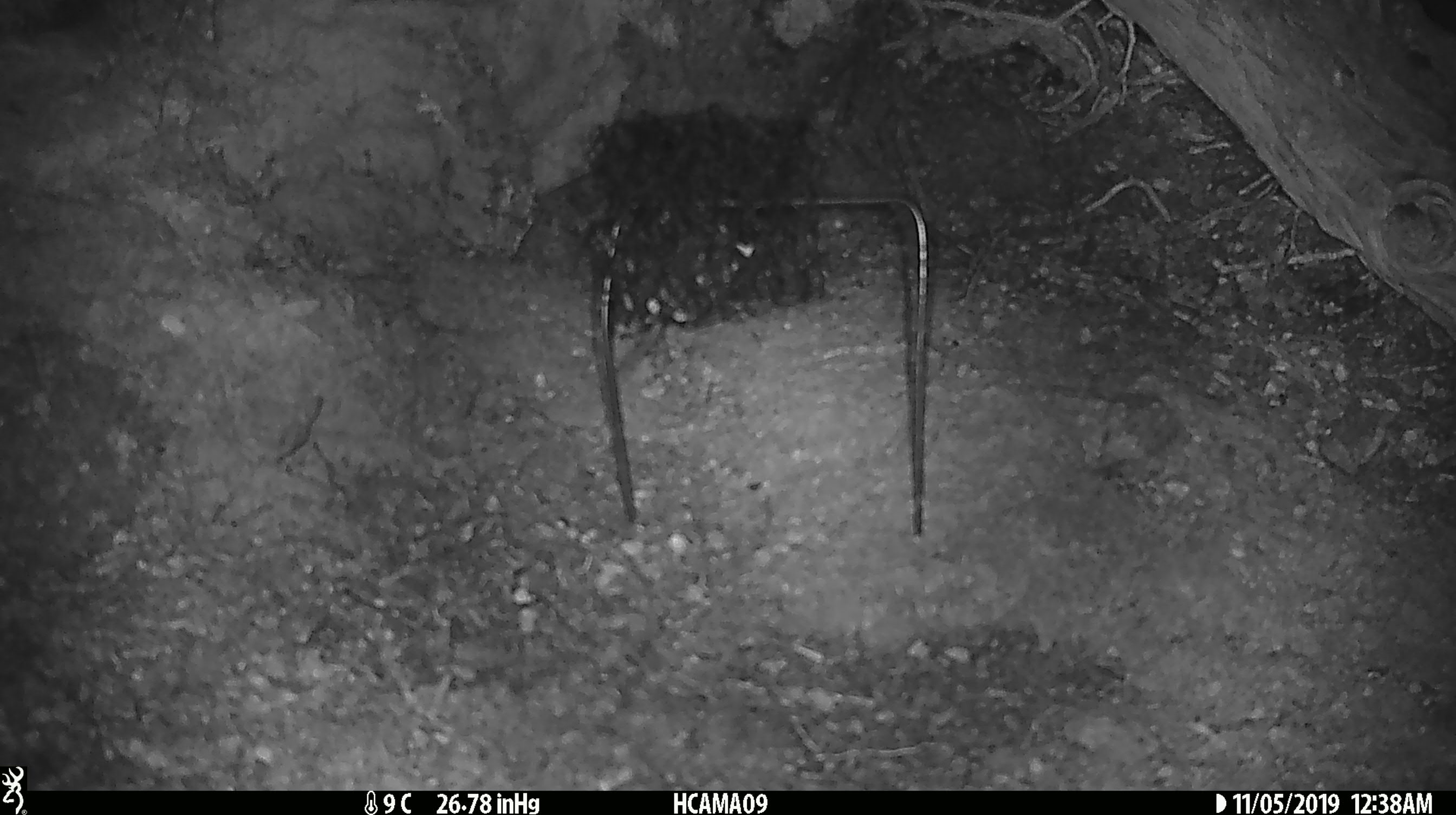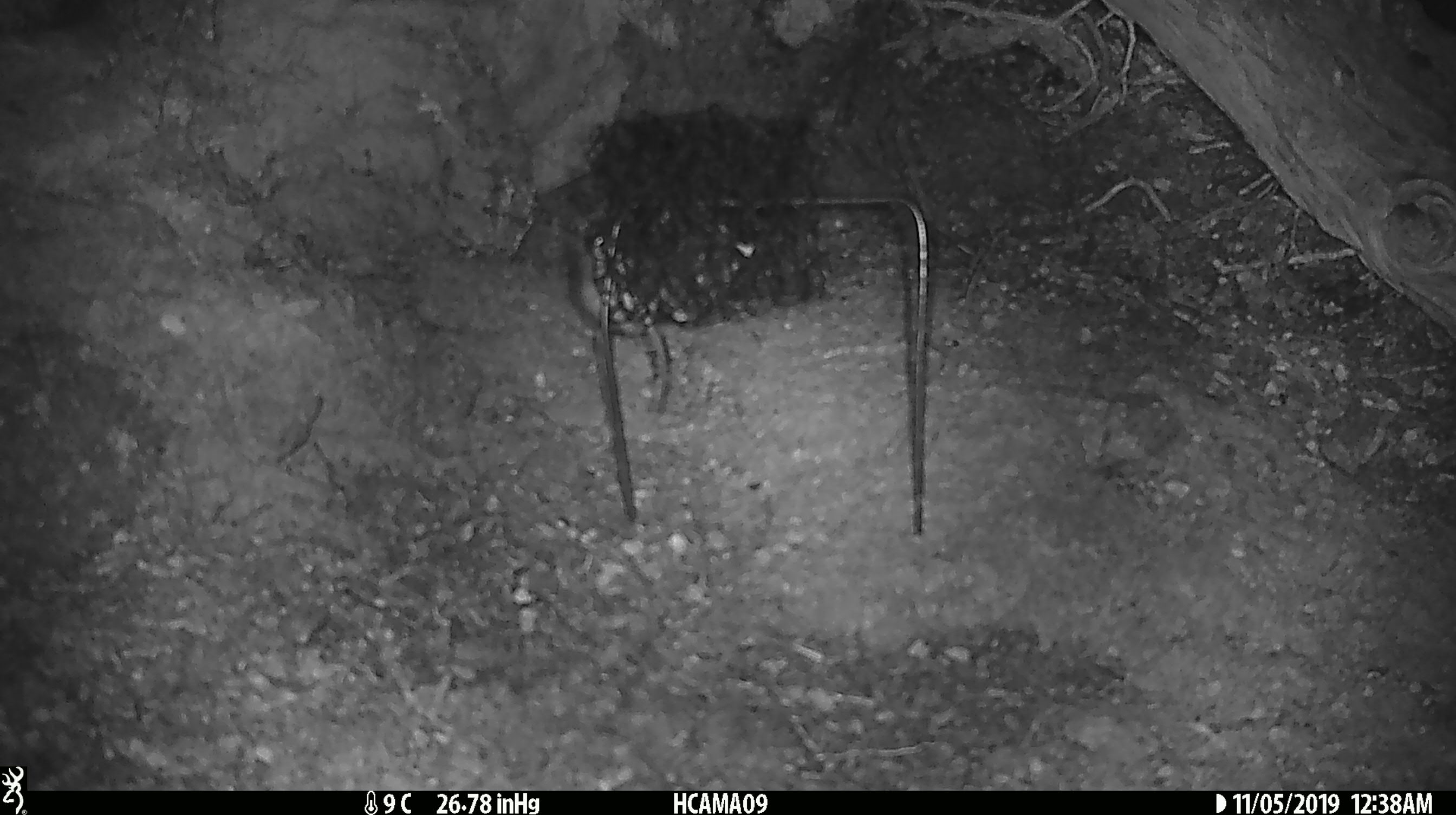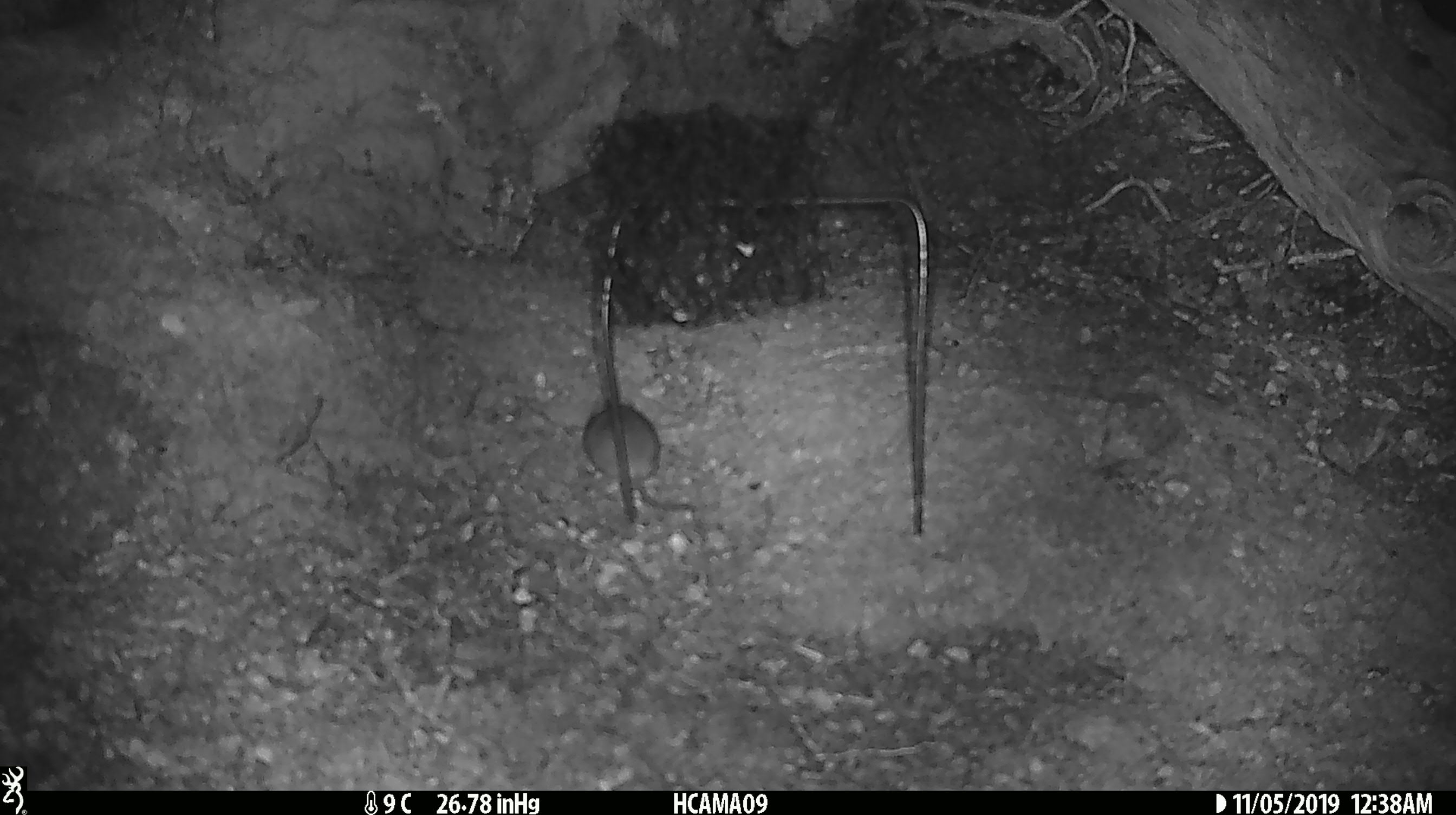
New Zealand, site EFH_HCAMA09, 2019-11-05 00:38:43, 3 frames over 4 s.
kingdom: Animalia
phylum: Chordata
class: Mammalia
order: Rodentia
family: Muridae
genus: Mus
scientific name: Mus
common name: mouse